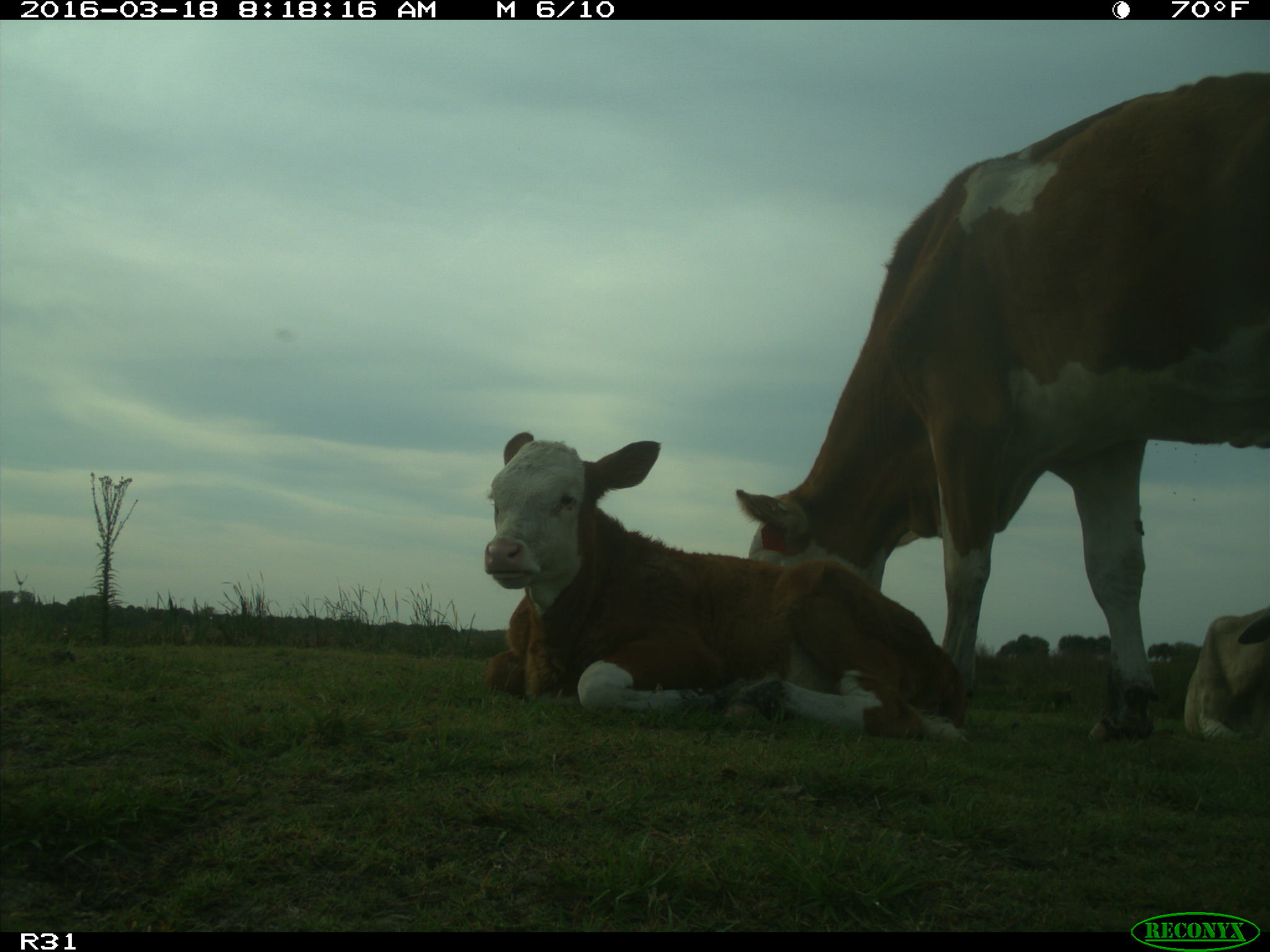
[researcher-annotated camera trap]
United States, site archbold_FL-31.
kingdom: Animalia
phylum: Chordata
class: Mammalia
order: Artiodactyla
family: Bovidae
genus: Bos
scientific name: Bos taurus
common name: domestic cow